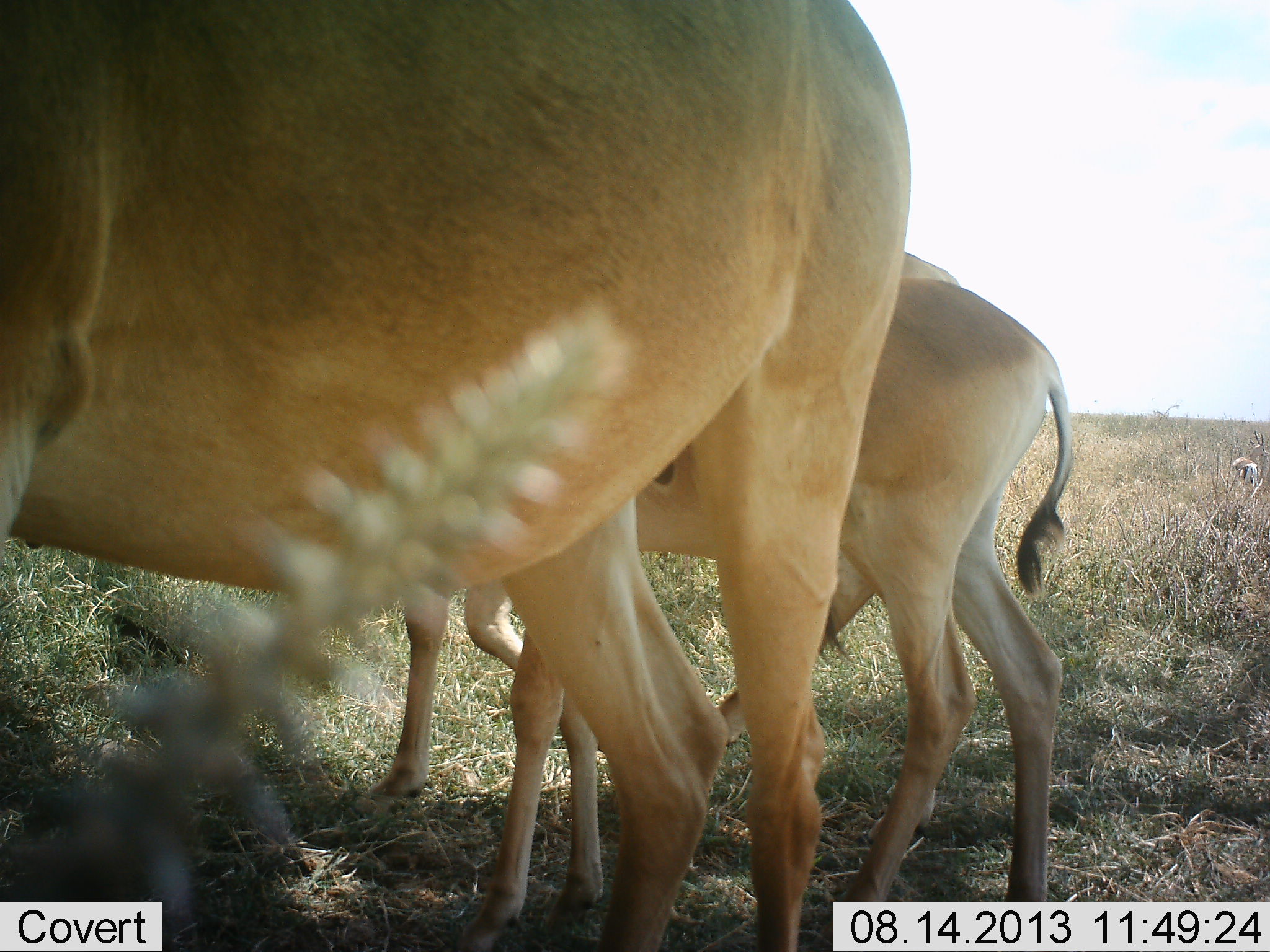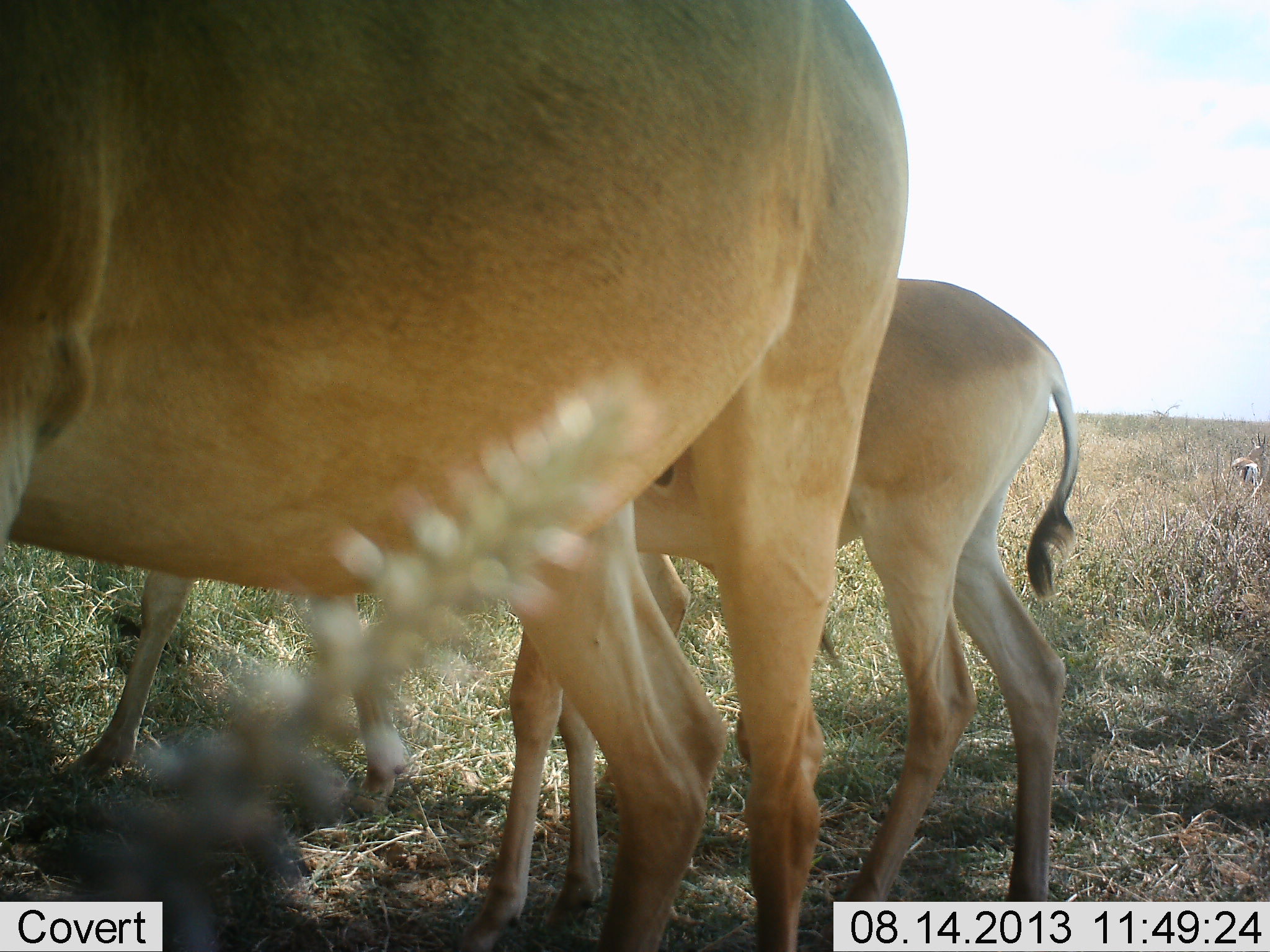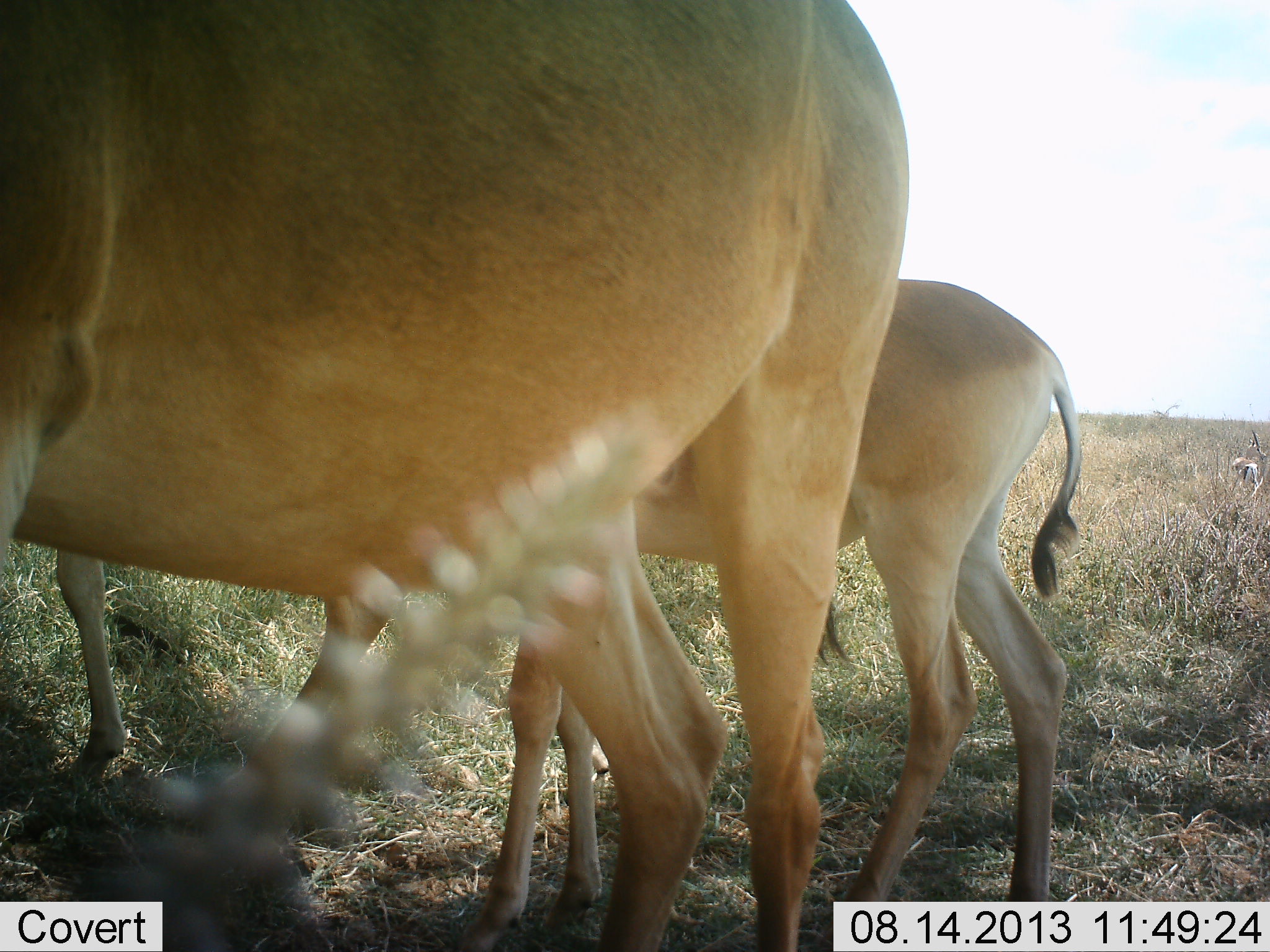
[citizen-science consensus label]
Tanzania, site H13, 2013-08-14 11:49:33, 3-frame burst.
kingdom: Animalia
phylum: Chordata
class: Mammalia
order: Artiodactyla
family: Bovidae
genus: Alcelaphus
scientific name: Alcelaphus buselaphus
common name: hartebeest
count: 3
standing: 88%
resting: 4%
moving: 46%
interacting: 0%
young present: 29%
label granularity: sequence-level